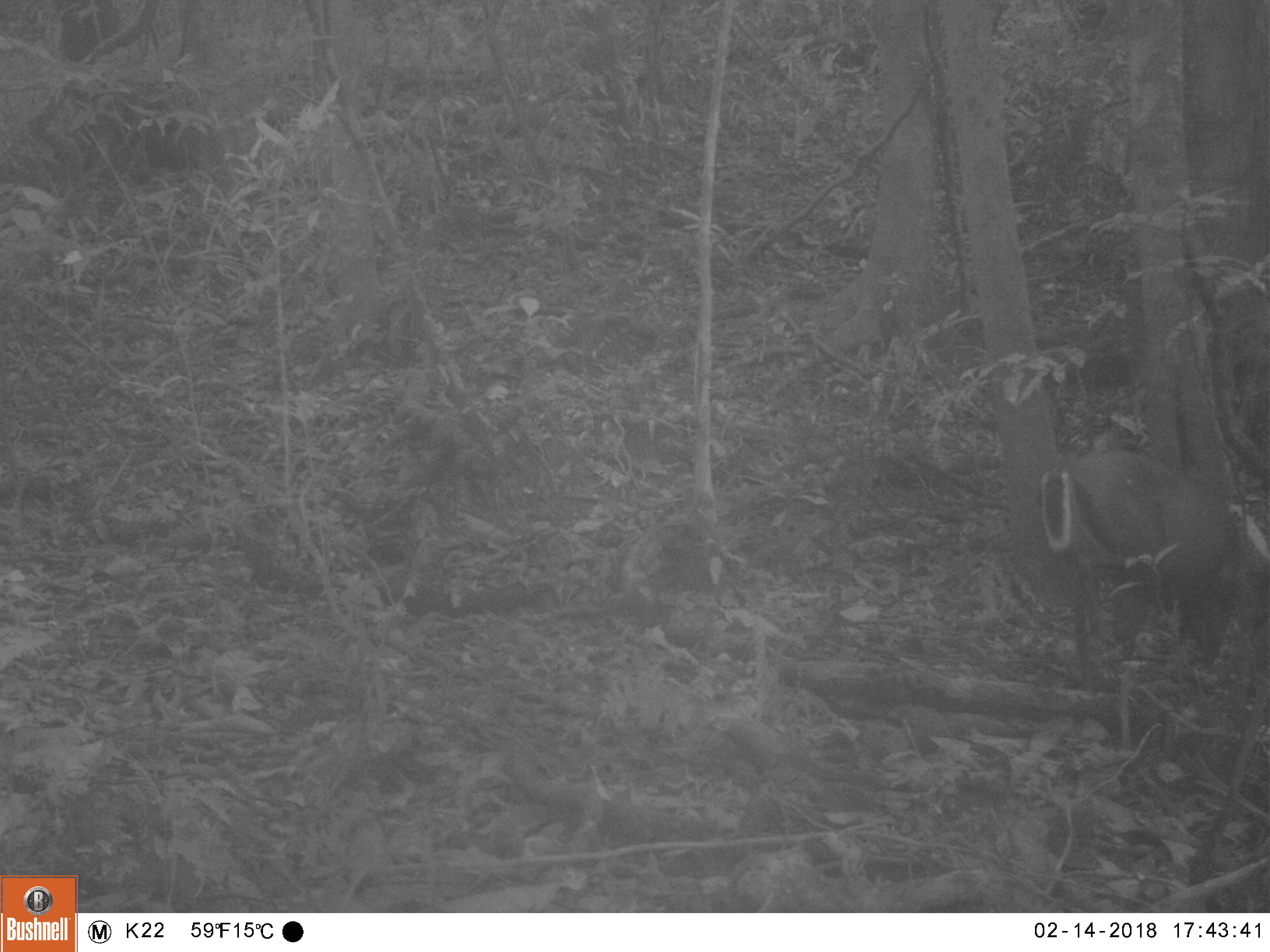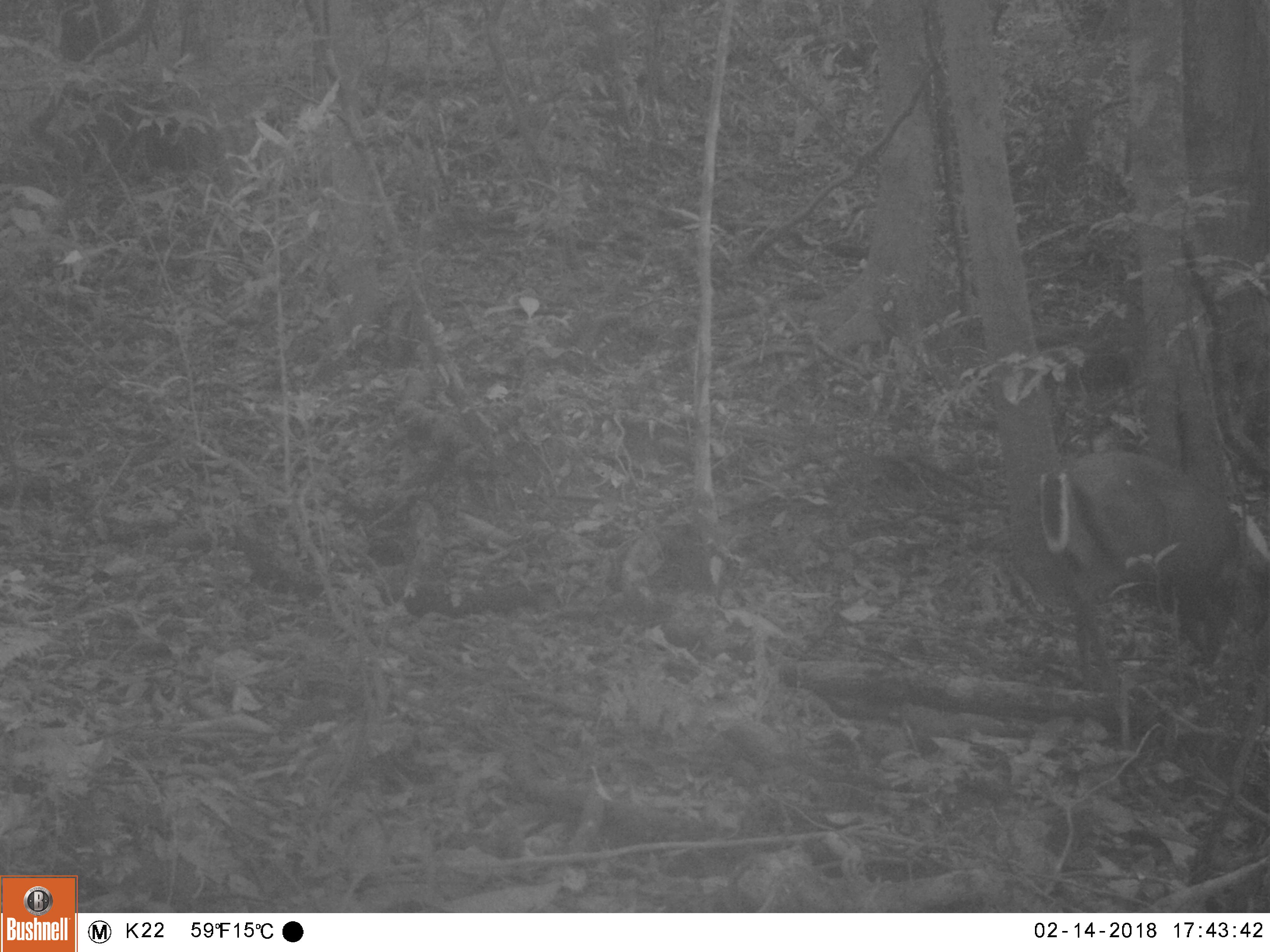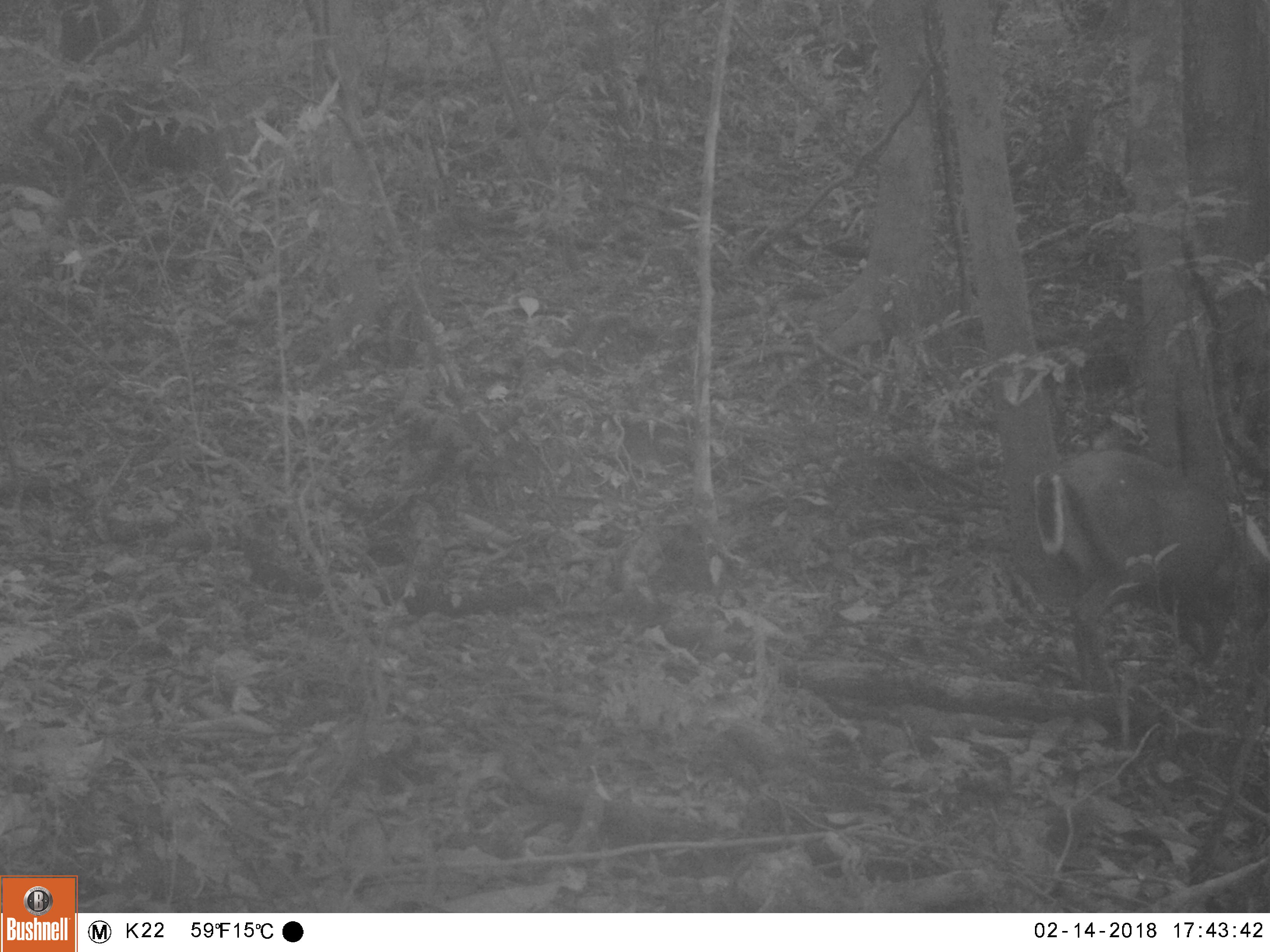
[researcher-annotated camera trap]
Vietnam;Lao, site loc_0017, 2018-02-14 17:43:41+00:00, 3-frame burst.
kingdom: Animalia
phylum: Chordata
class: Mammalia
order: Artiodactyla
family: Cervidae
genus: Muntiacus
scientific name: Muntiacus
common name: muntjacs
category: unidentified muntjac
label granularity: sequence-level